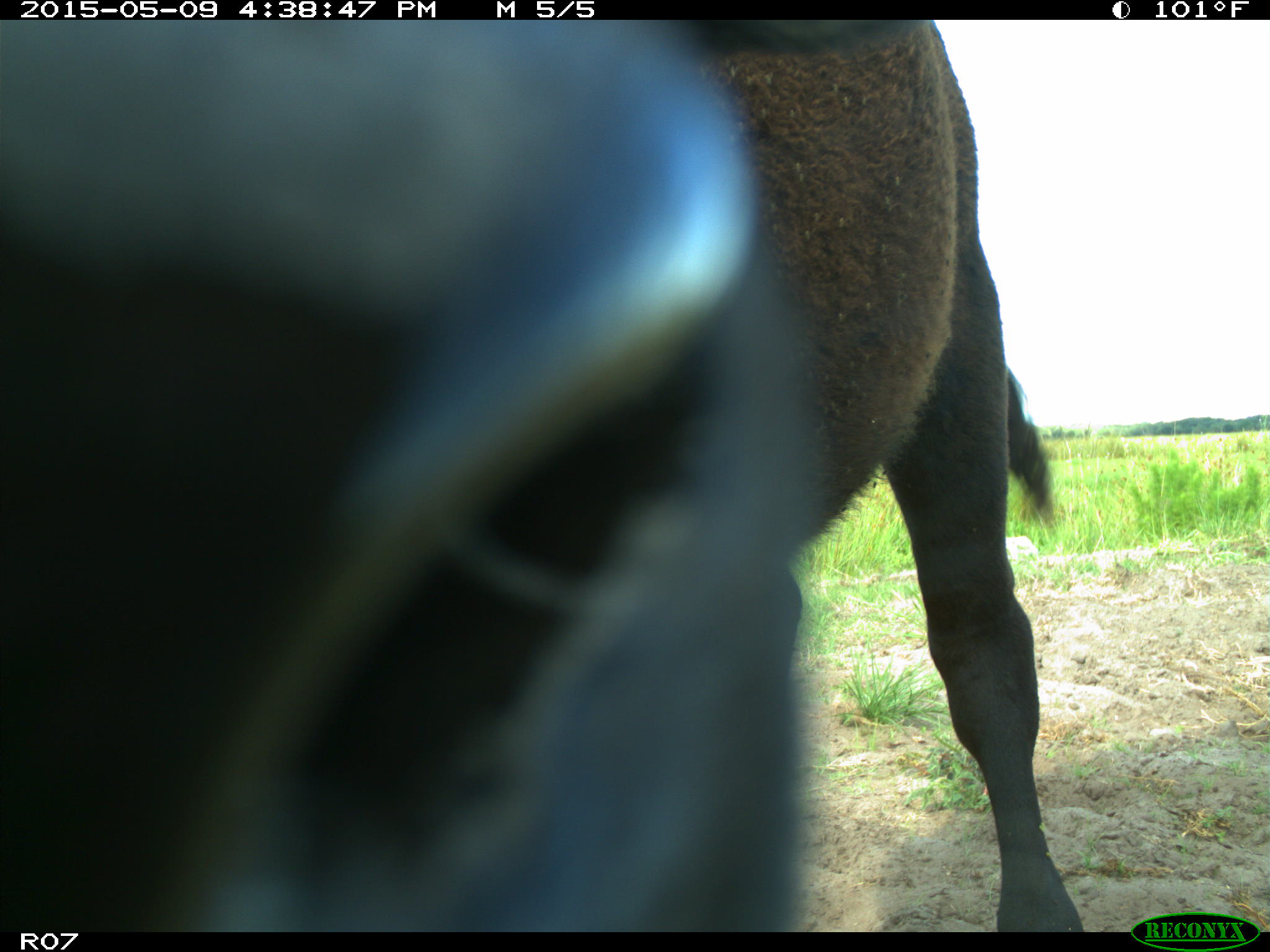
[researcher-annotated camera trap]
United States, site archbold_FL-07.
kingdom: Animalia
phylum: Chordata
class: Mammalia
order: Artiodactyla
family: Bovidae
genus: Bos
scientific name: Bos taurus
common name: domestic cow